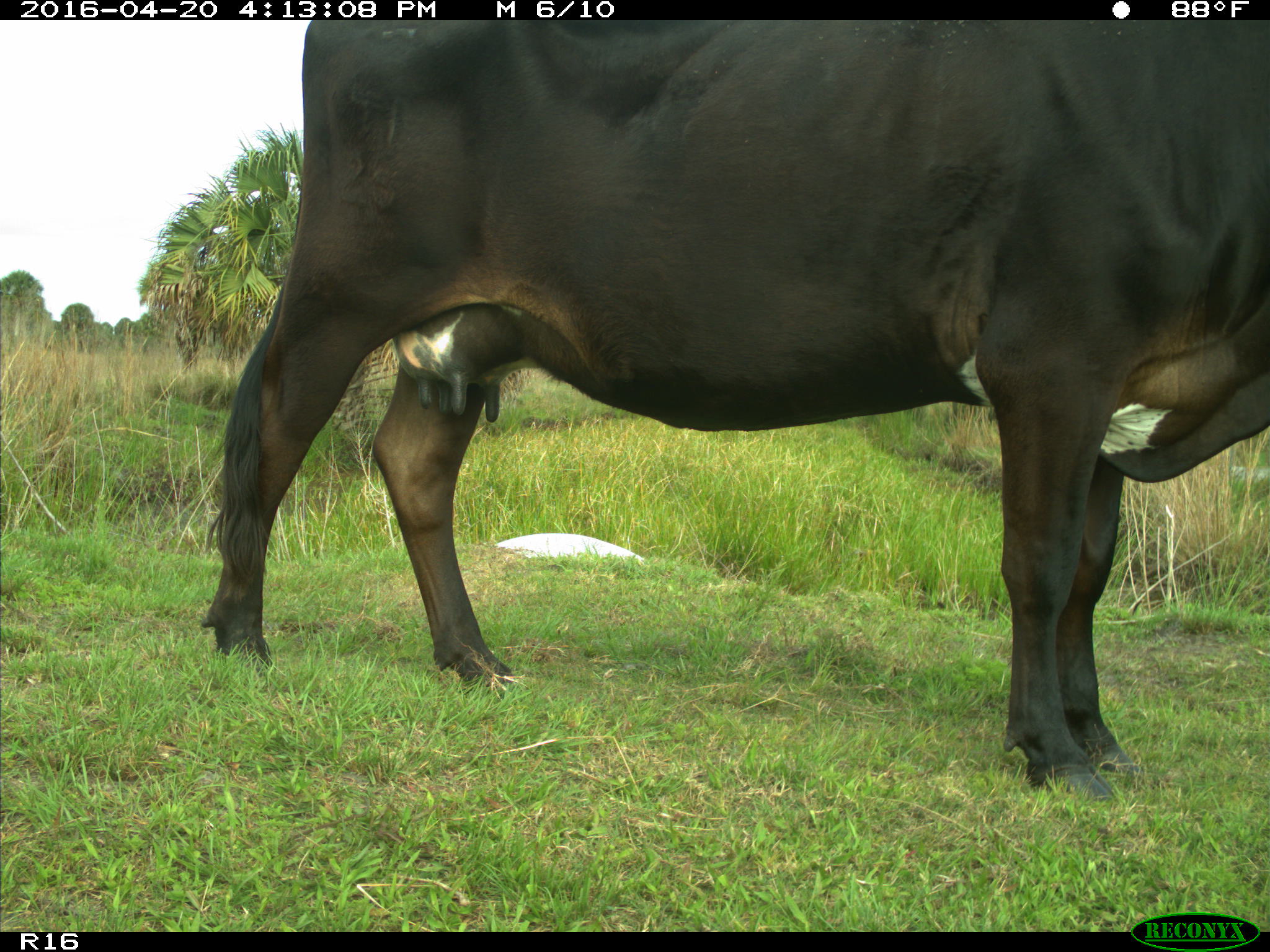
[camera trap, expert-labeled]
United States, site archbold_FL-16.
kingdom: Animalia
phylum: Chordata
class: Mammalia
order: Artiodactyla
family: Bovidae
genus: Bos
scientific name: Bos taurus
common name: domestic cow